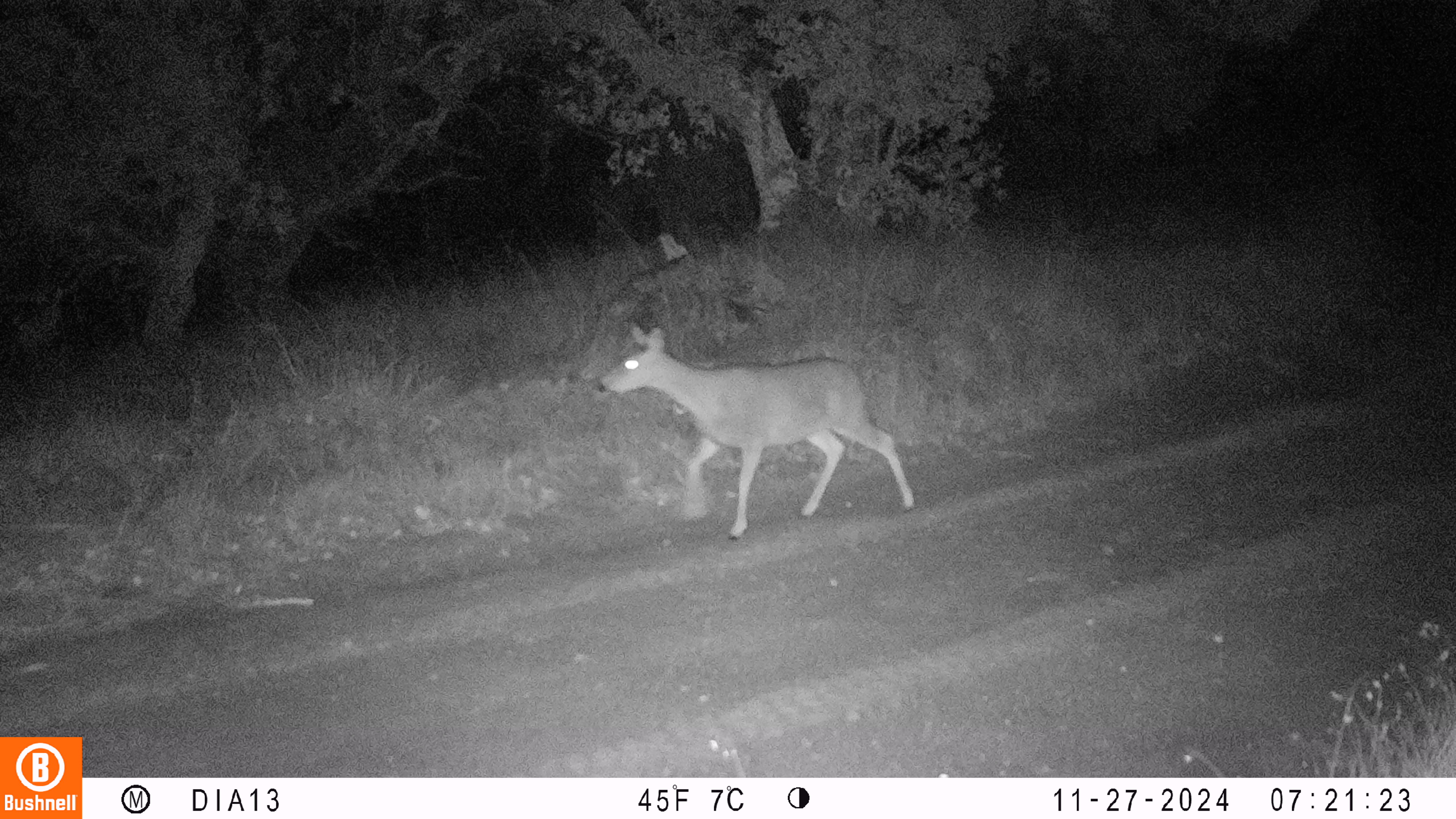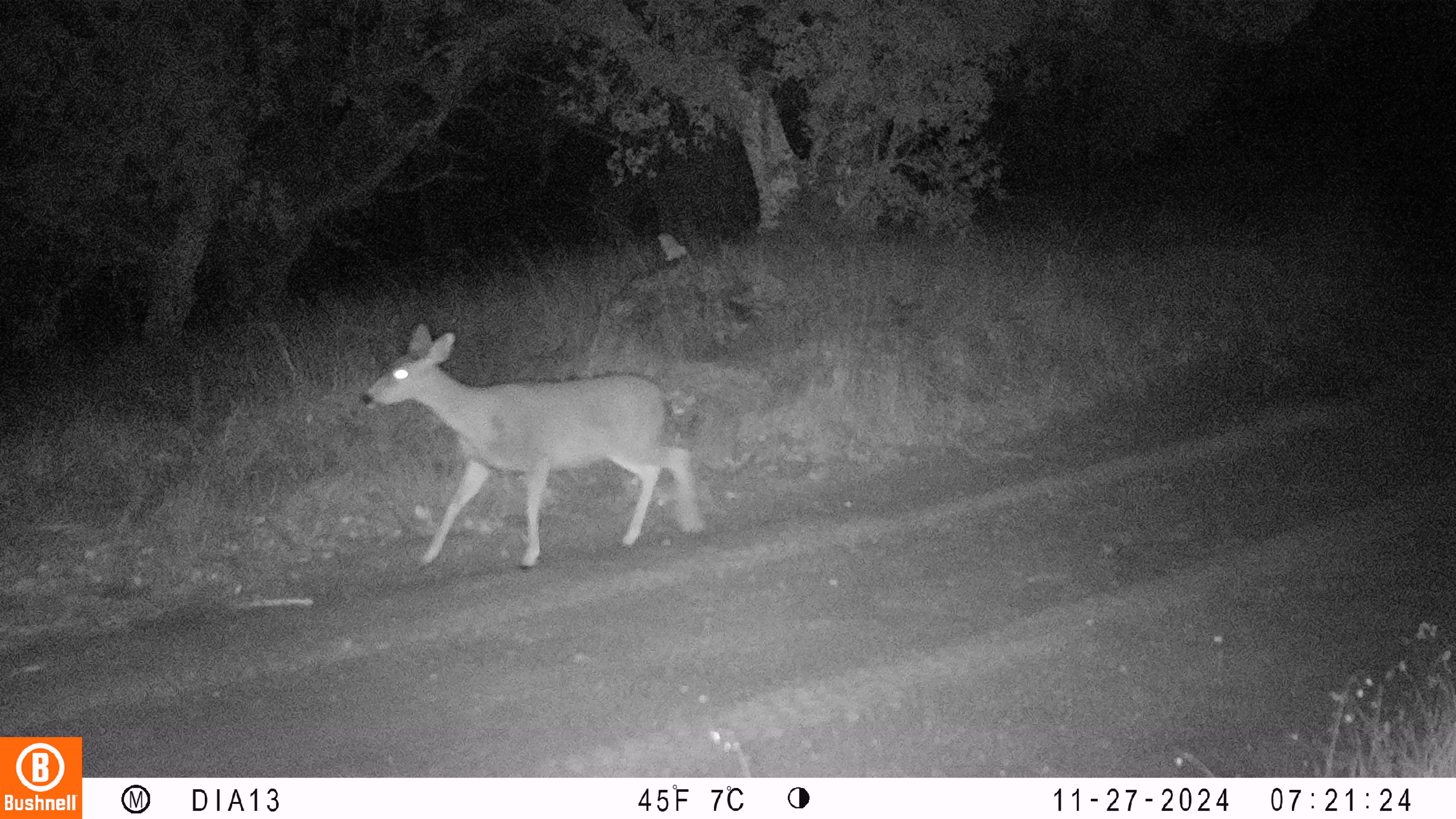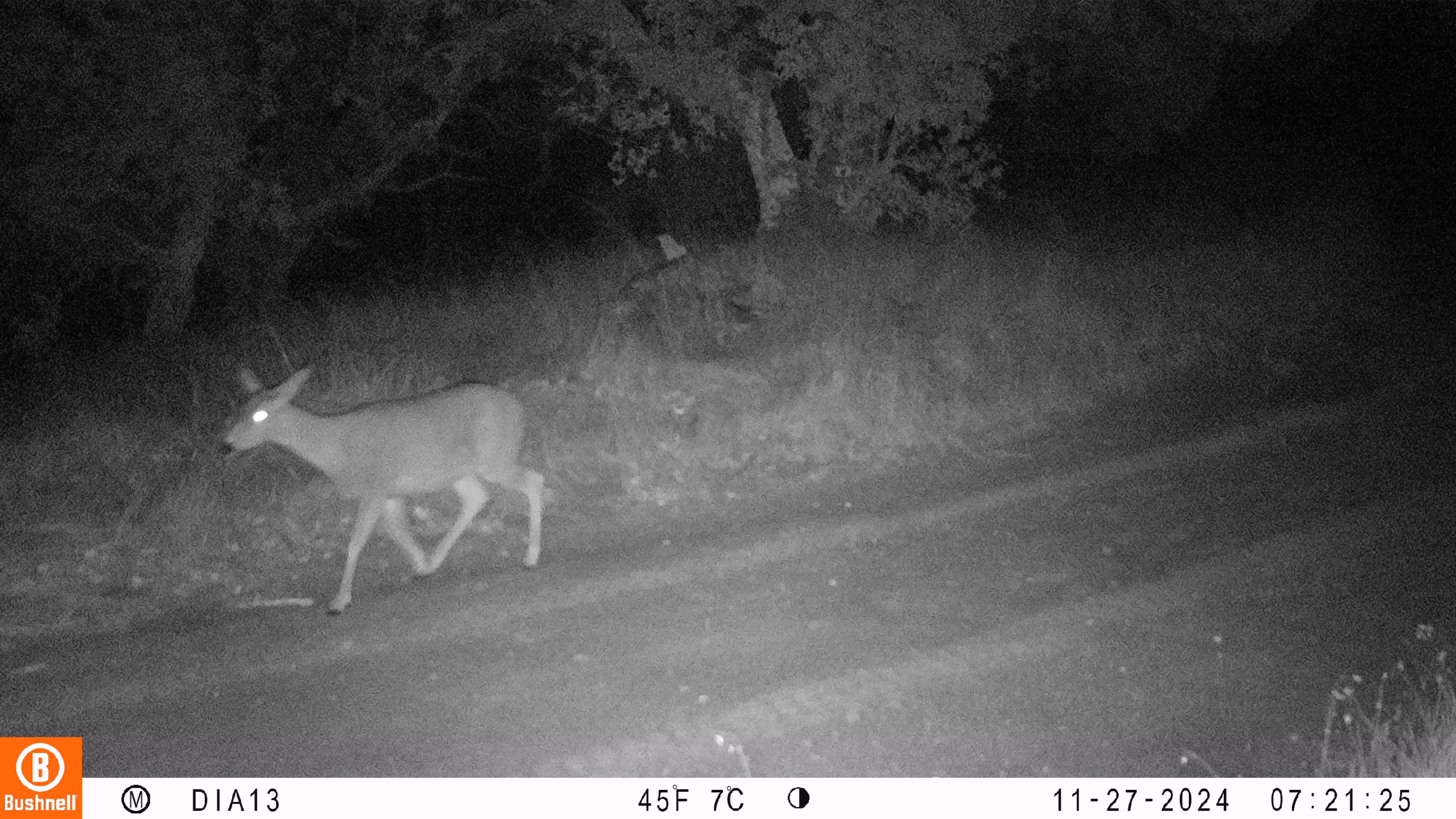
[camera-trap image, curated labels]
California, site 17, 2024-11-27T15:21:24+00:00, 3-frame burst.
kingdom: Animalia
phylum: Chordata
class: Mammalia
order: Artiodactyla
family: Cervidae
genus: Odocoileus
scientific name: Odocoileus hemionus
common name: mule deer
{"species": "mule deer (Odocoileus hemionus)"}